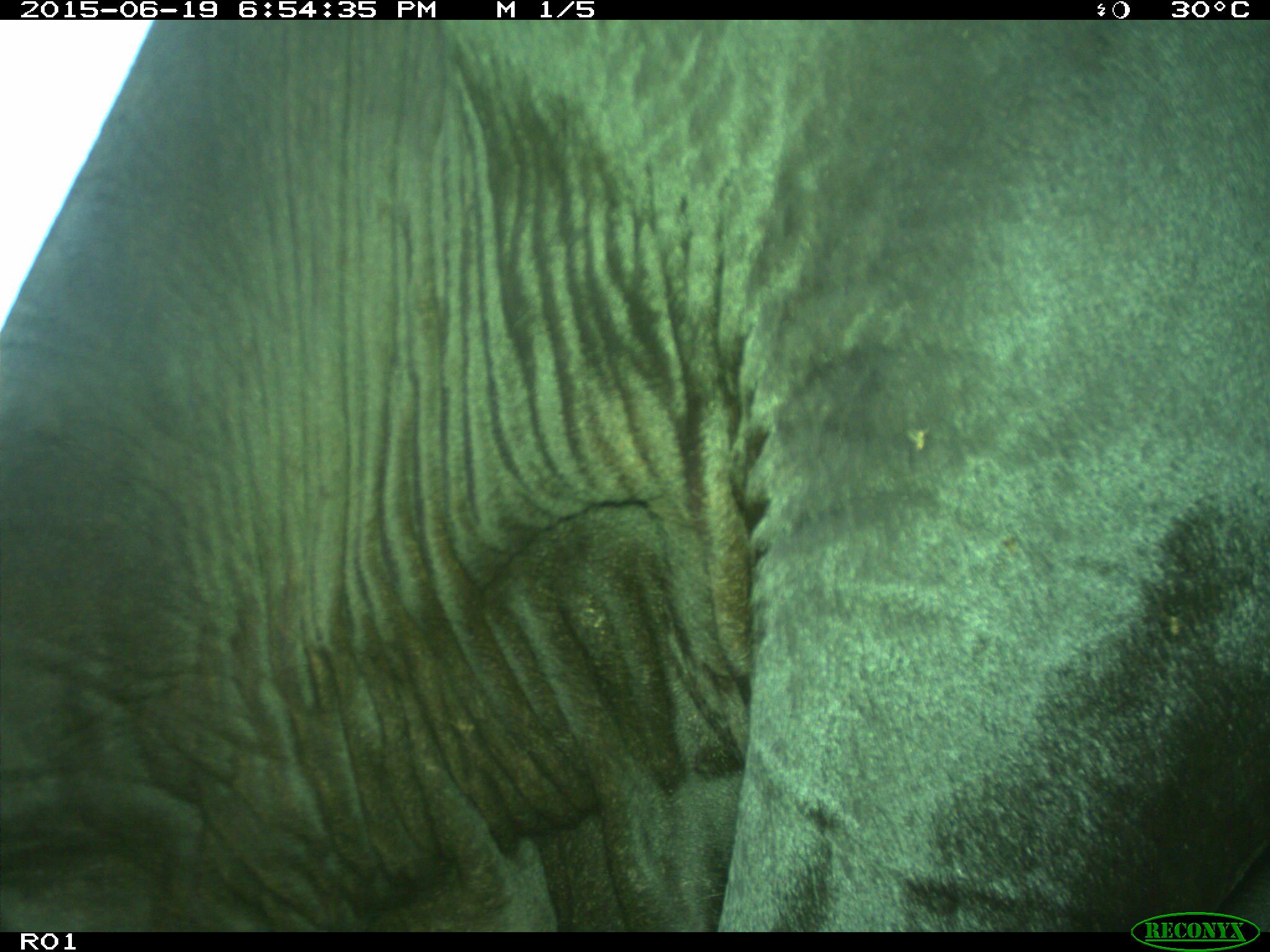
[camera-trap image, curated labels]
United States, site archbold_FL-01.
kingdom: Animalia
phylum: Chordata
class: Mammalia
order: Artiodactyla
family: Bovidae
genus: Bos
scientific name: Bos taurus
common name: domestic cow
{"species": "Bos taurus (domestic cow)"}